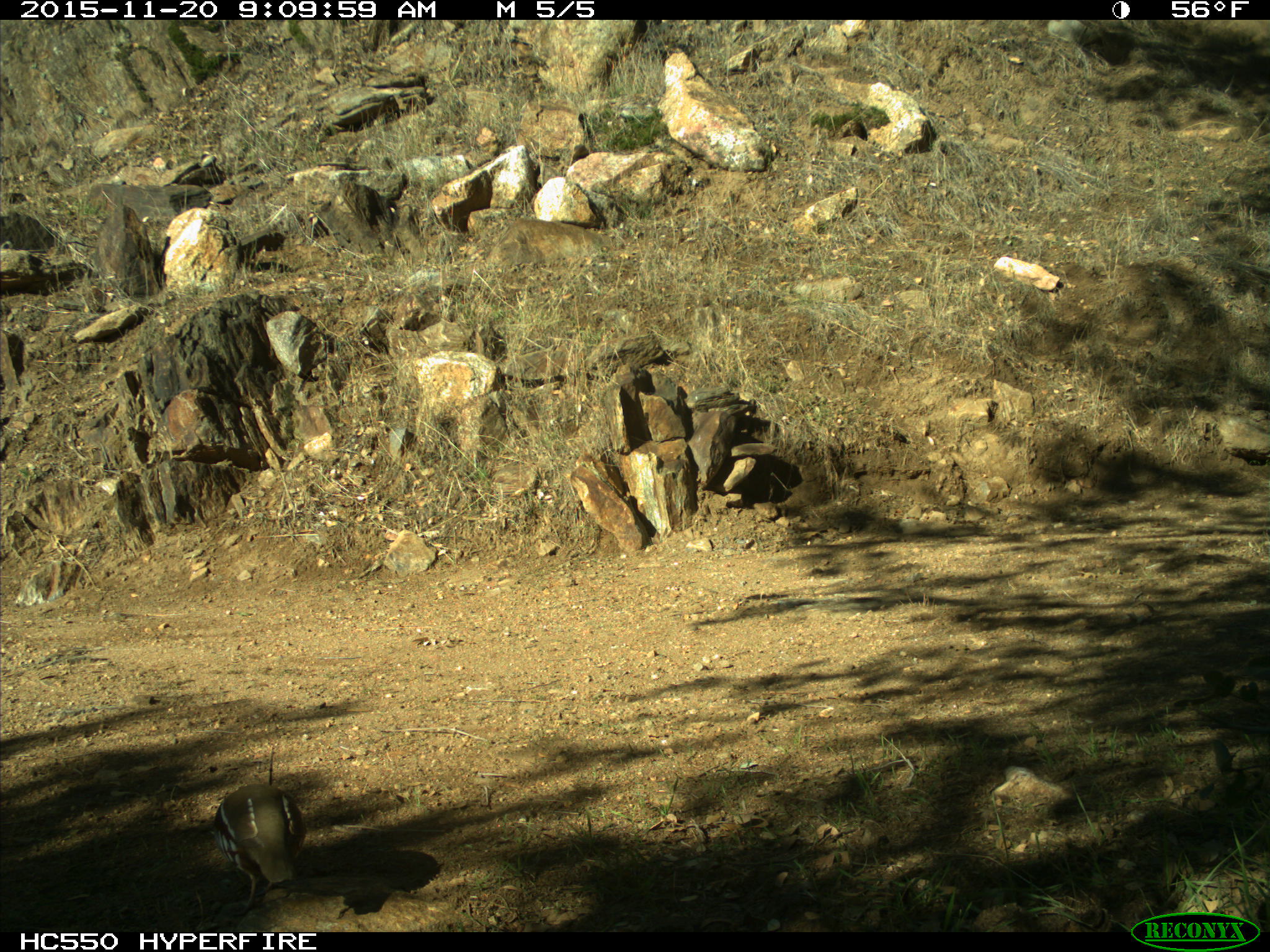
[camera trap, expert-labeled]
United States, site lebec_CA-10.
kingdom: Animalia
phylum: Chordata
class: Aves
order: Galliformes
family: Odontophoridae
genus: Callipepla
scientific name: Callipepla californica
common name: california quail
Callipepla californica (california quail).